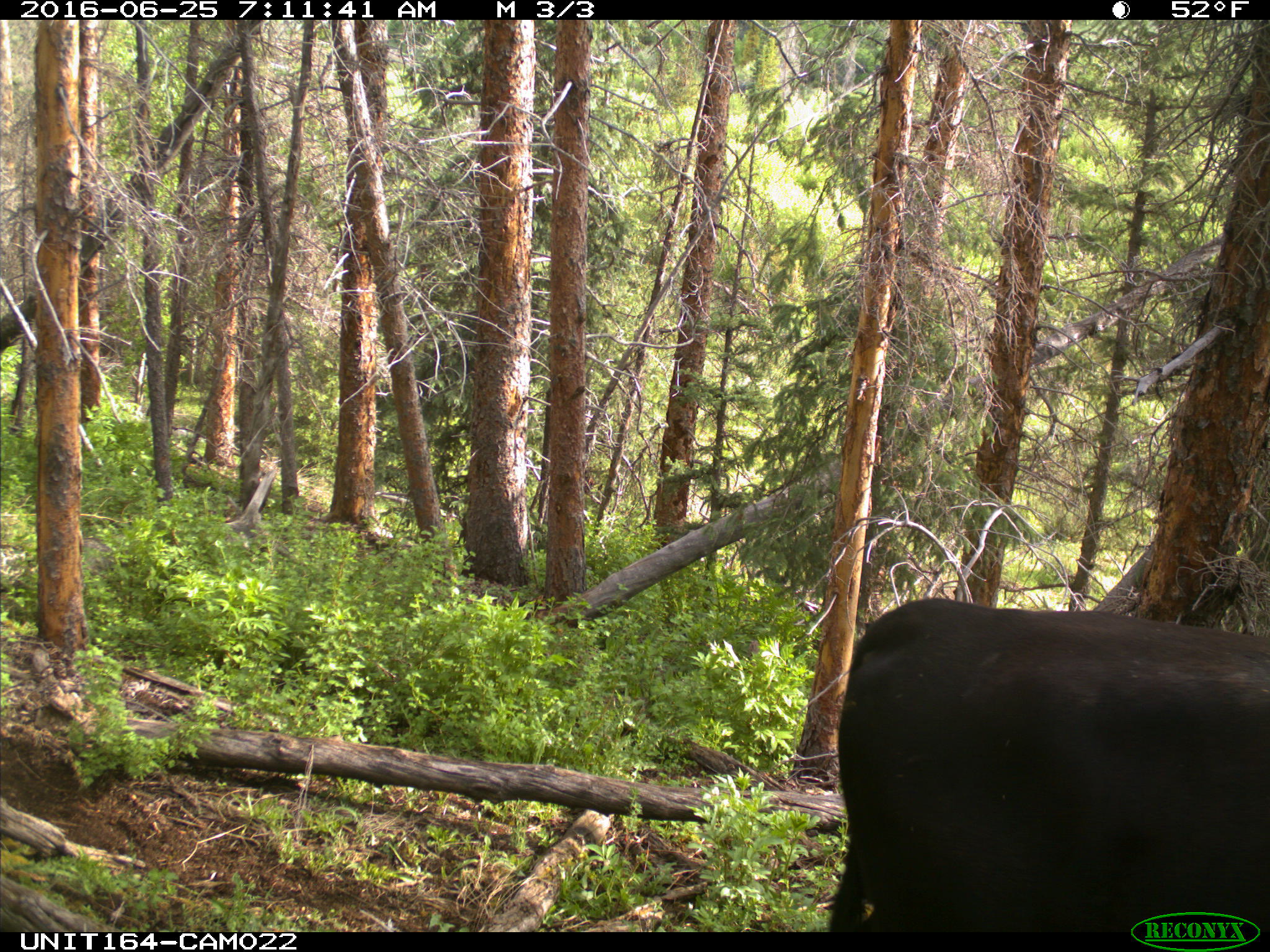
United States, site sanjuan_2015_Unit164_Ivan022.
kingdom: Animalia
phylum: Chordata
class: Mammalia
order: Artiodactyla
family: Bovidae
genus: Bos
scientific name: Bos taurus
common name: domestic cow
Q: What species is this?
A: Bos taurus (domestic cow).